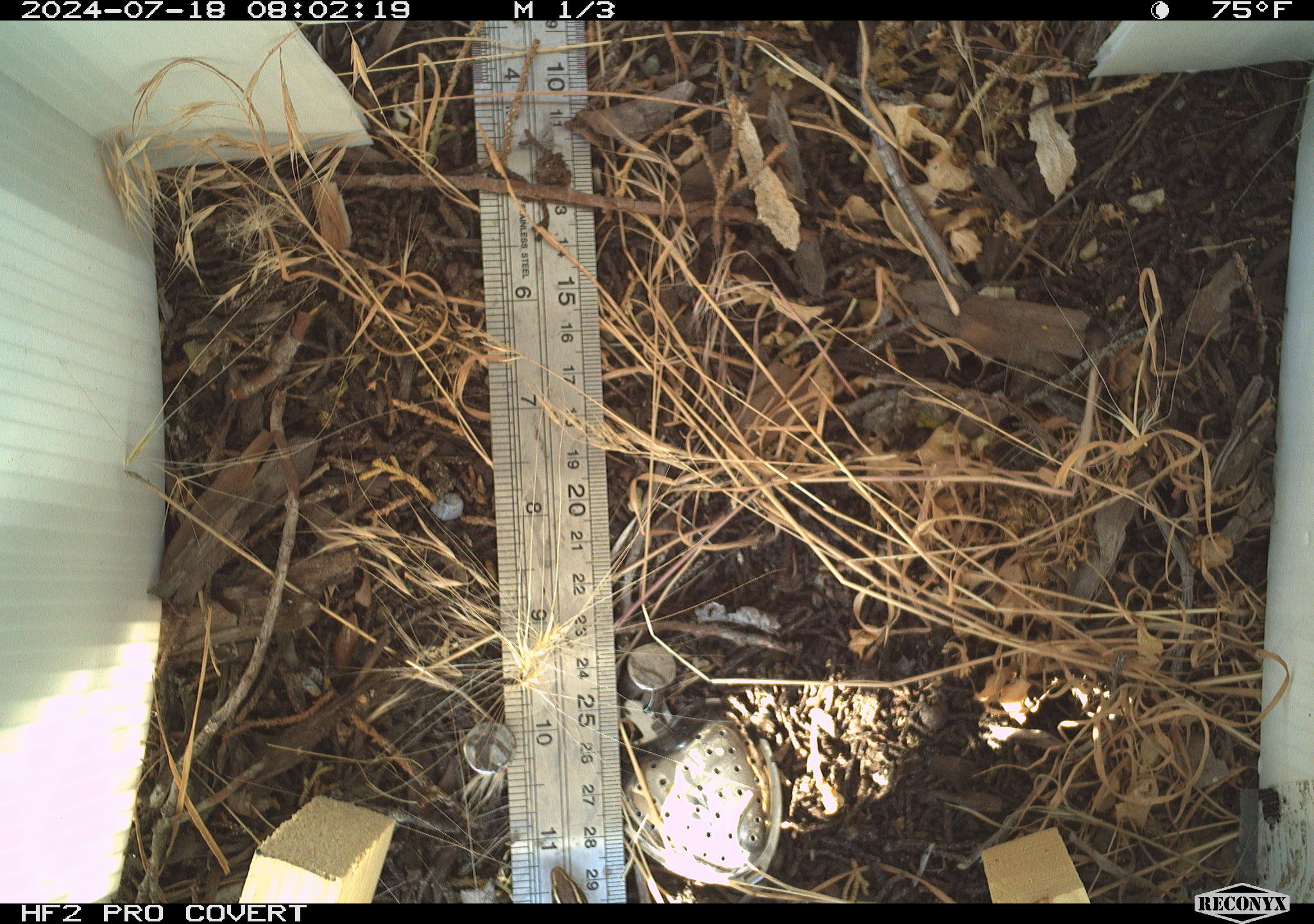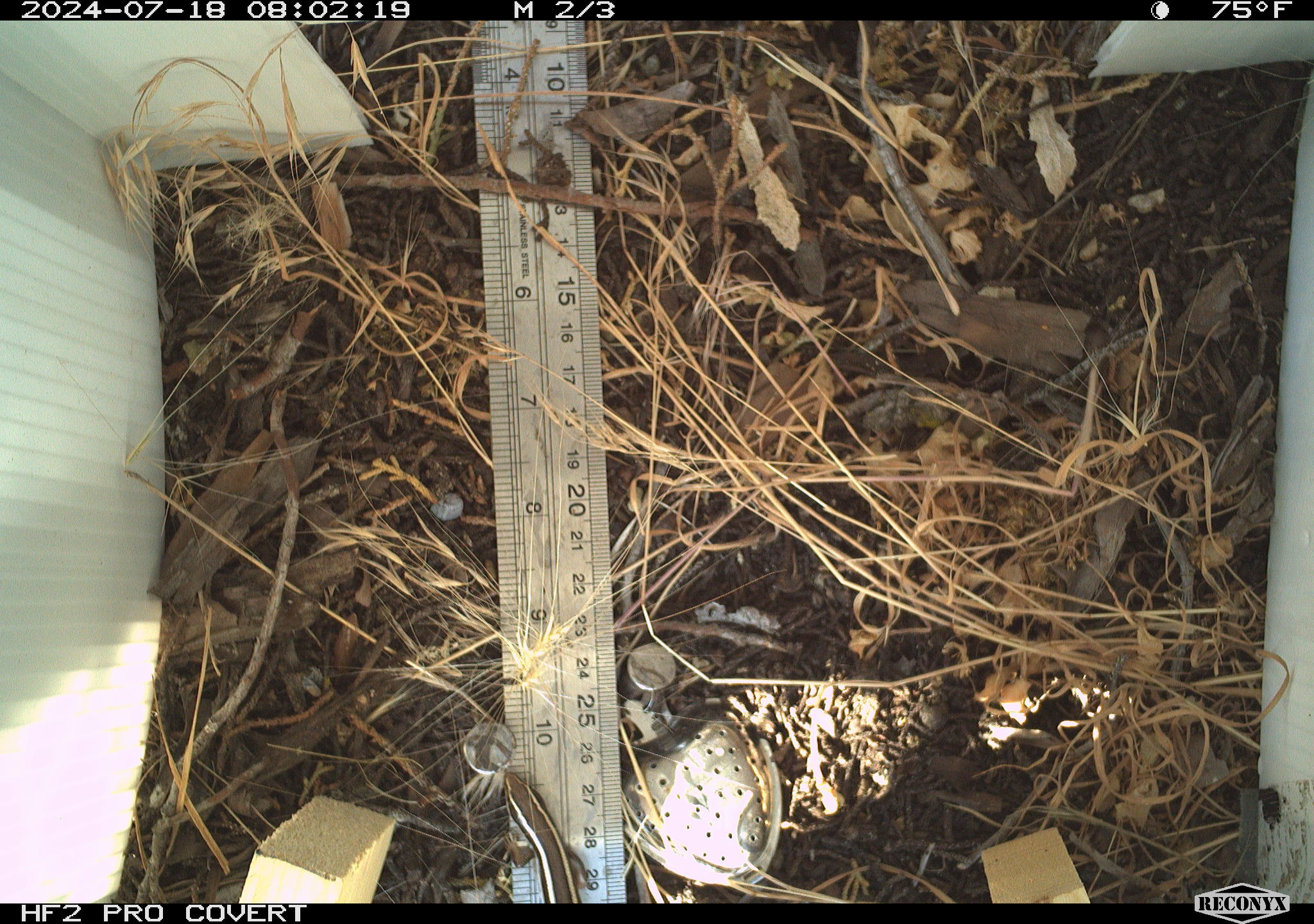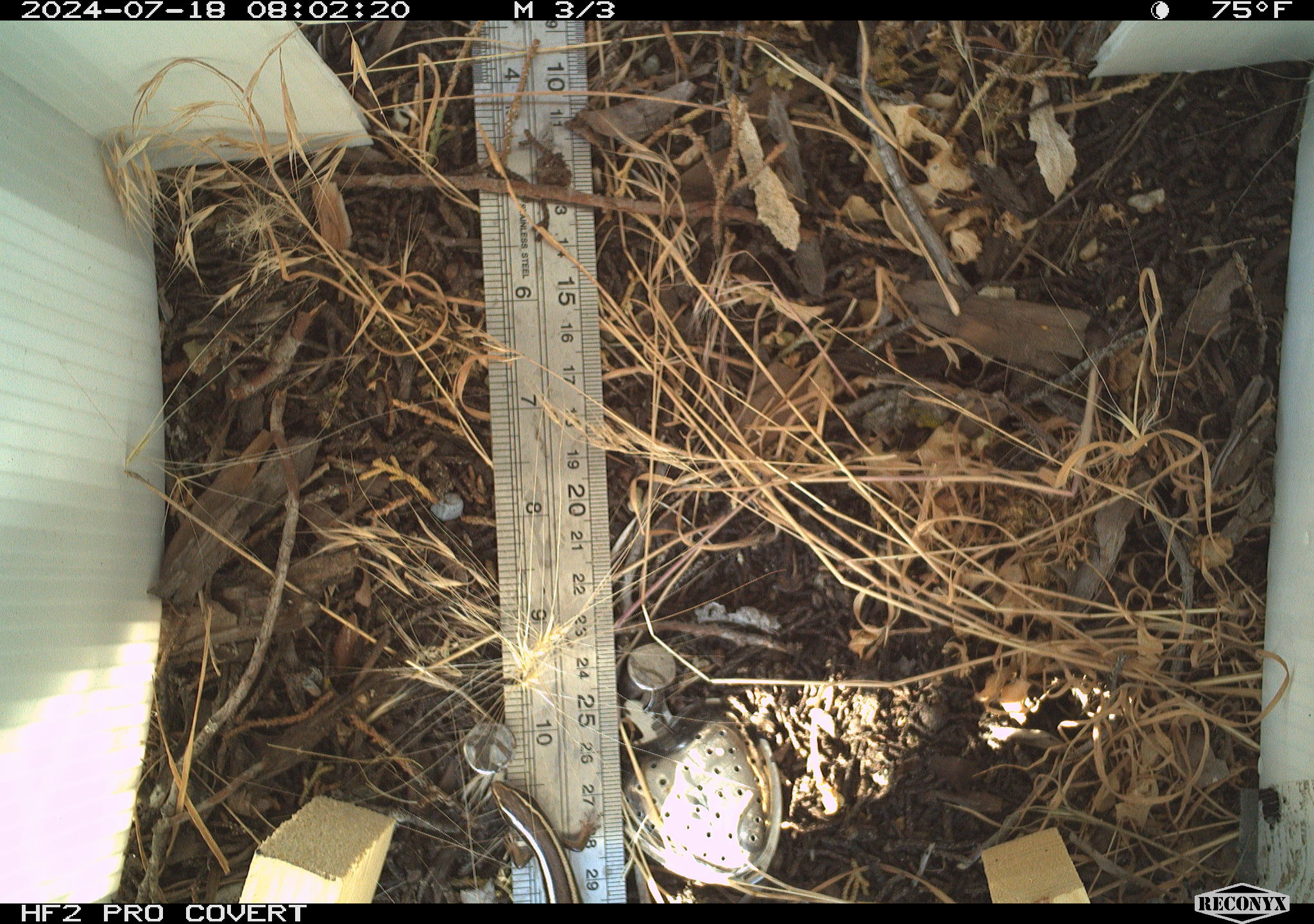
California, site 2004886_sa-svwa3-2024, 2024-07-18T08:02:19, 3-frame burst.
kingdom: Animalia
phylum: Chordata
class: Reptilia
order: Squamata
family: Scincidae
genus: Plestiodon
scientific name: Plestiodon skiltonianus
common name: western skink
Western skink (Plestiodon skiltonianus).